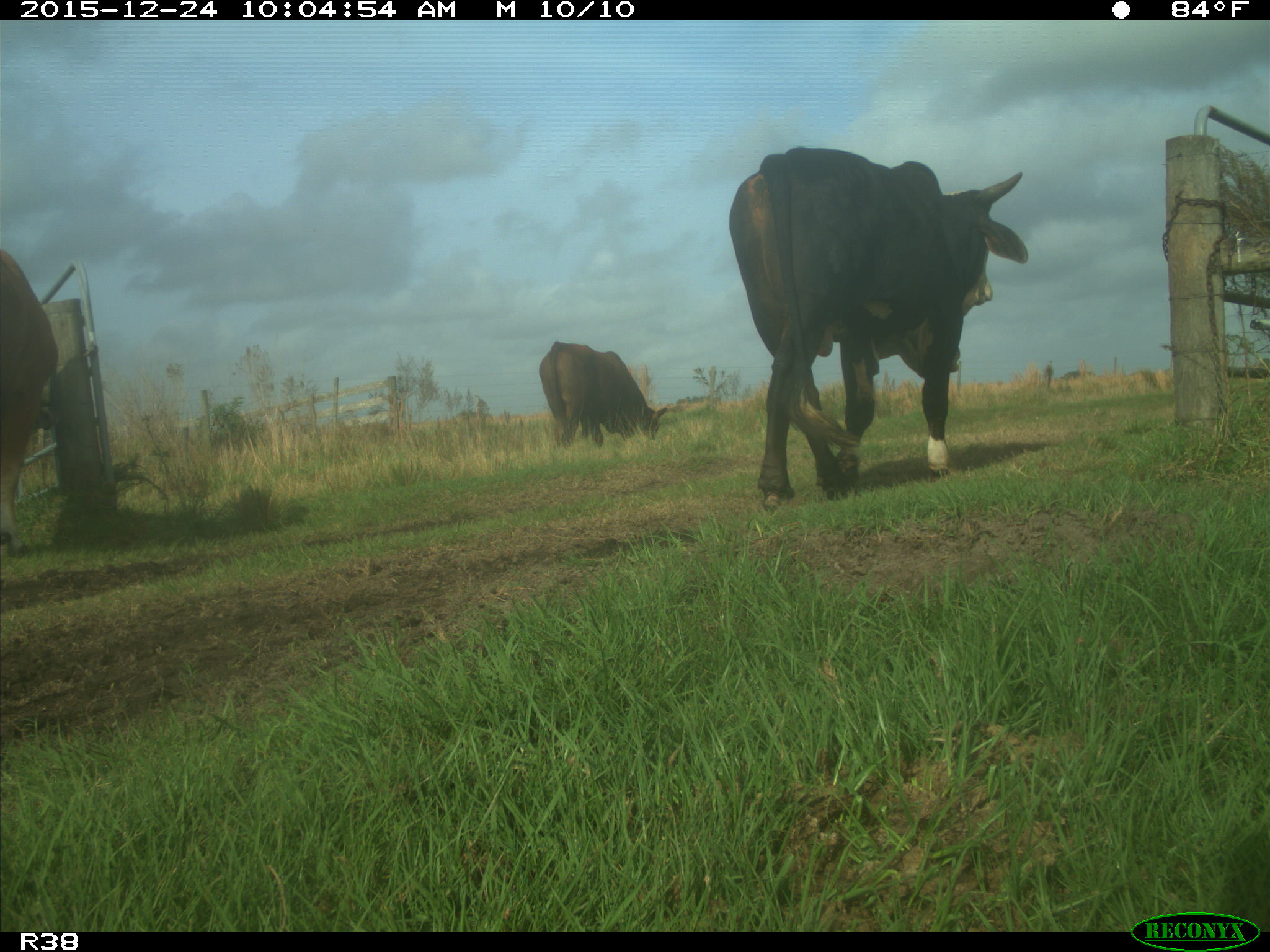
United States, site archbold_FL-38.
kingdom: Animalia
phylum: Chordata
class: Mammalia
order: Artiodactyla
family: Bovidae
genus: Bos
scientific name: Bos taurus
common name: domestic cow